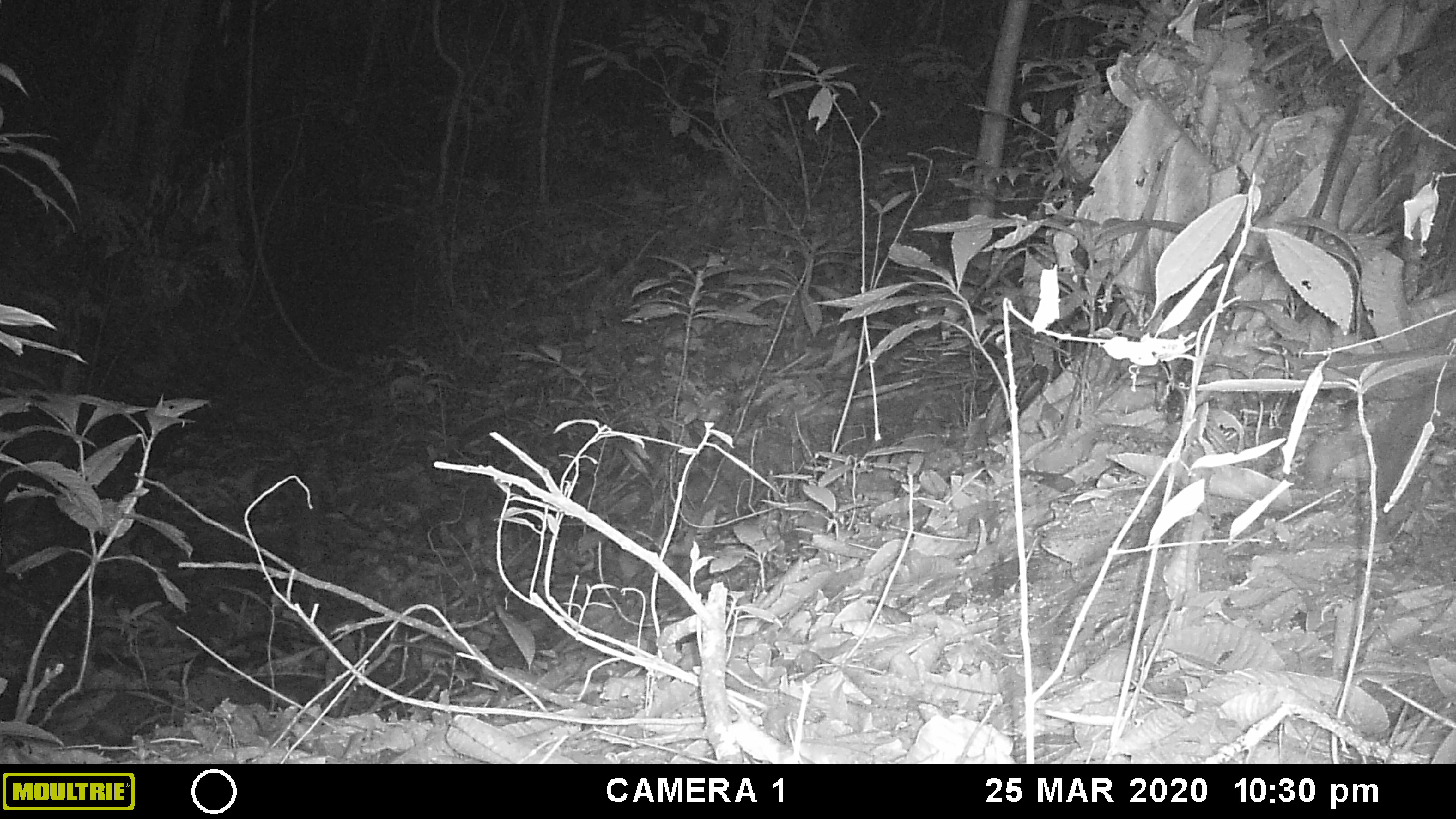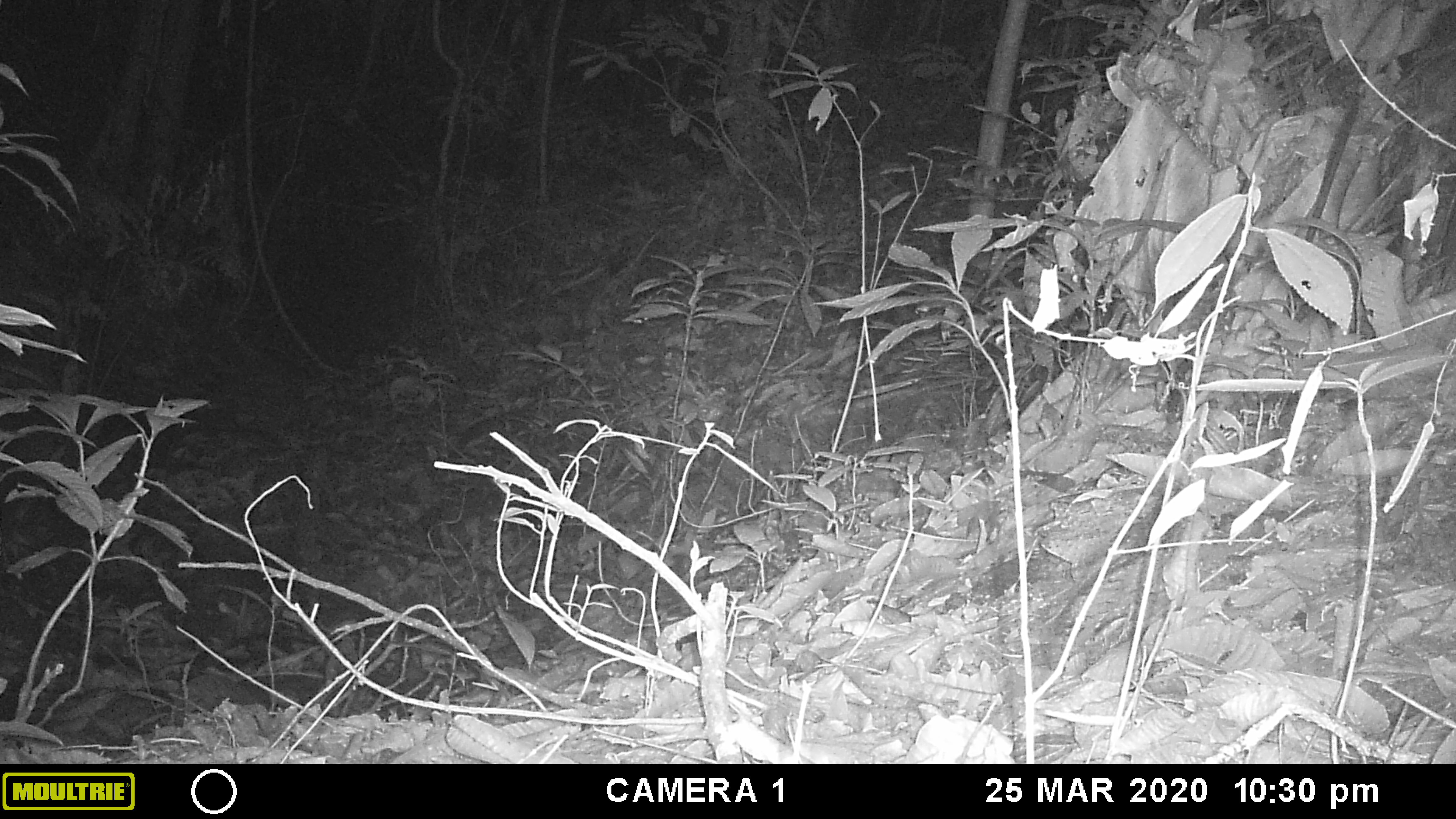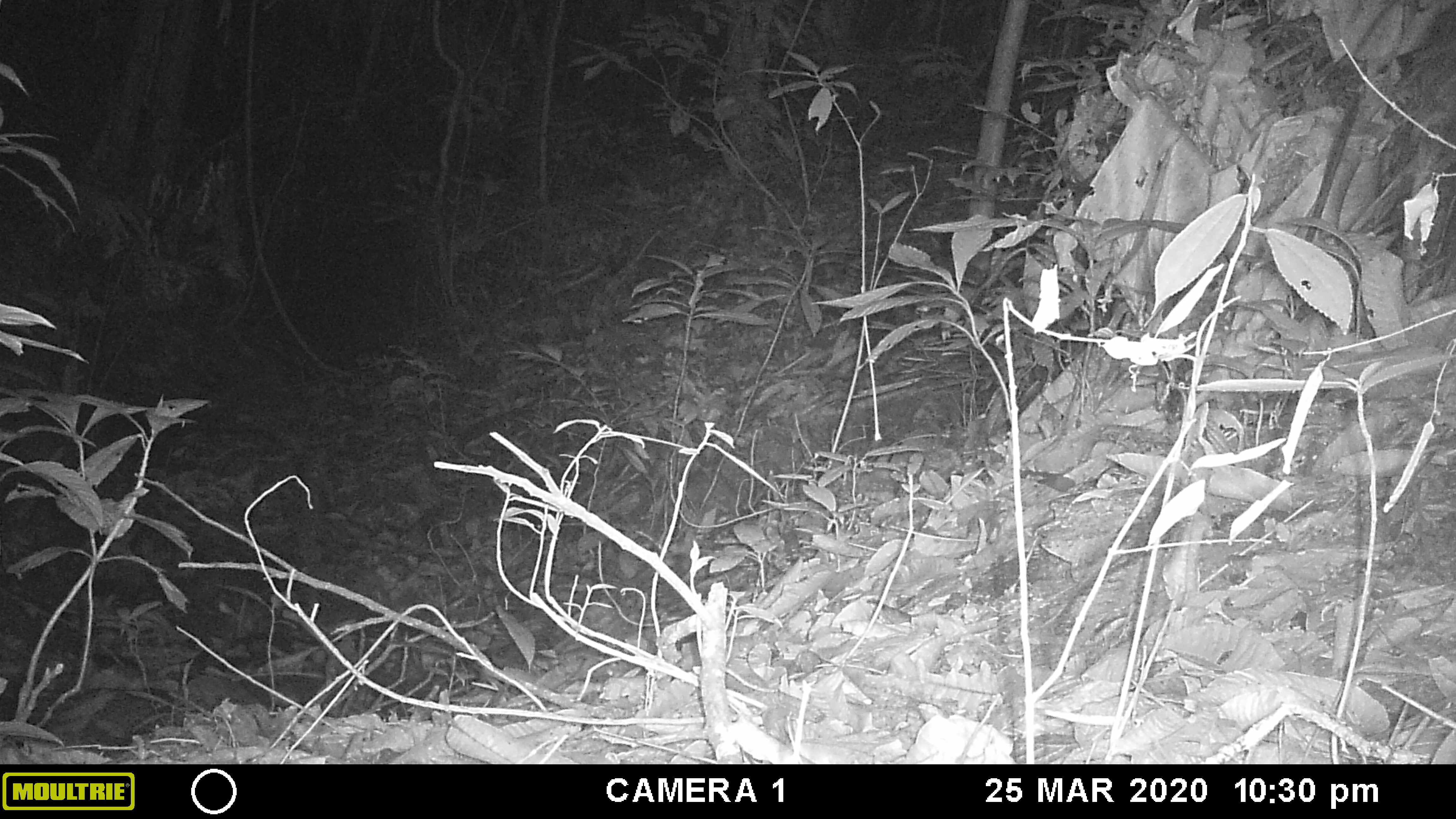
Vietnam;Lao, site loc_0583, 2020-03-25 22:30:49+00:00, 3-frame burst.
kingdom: Animalia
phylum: Chordata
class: Mammalia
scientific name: Mammalia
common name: mammal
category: unidentified small mammal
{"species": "unidentified small mammal (mammal) (Mammalia)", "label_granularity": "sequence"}